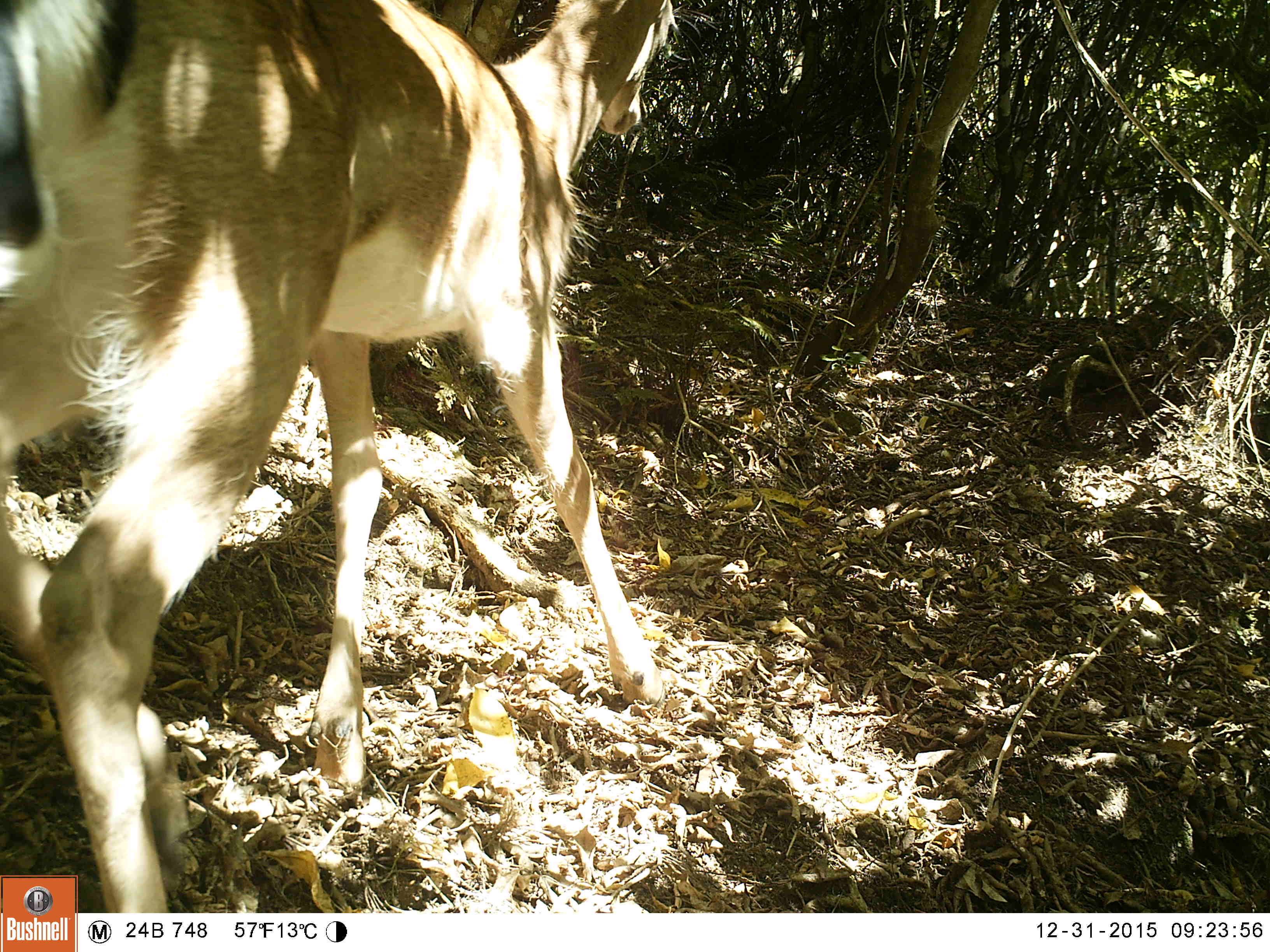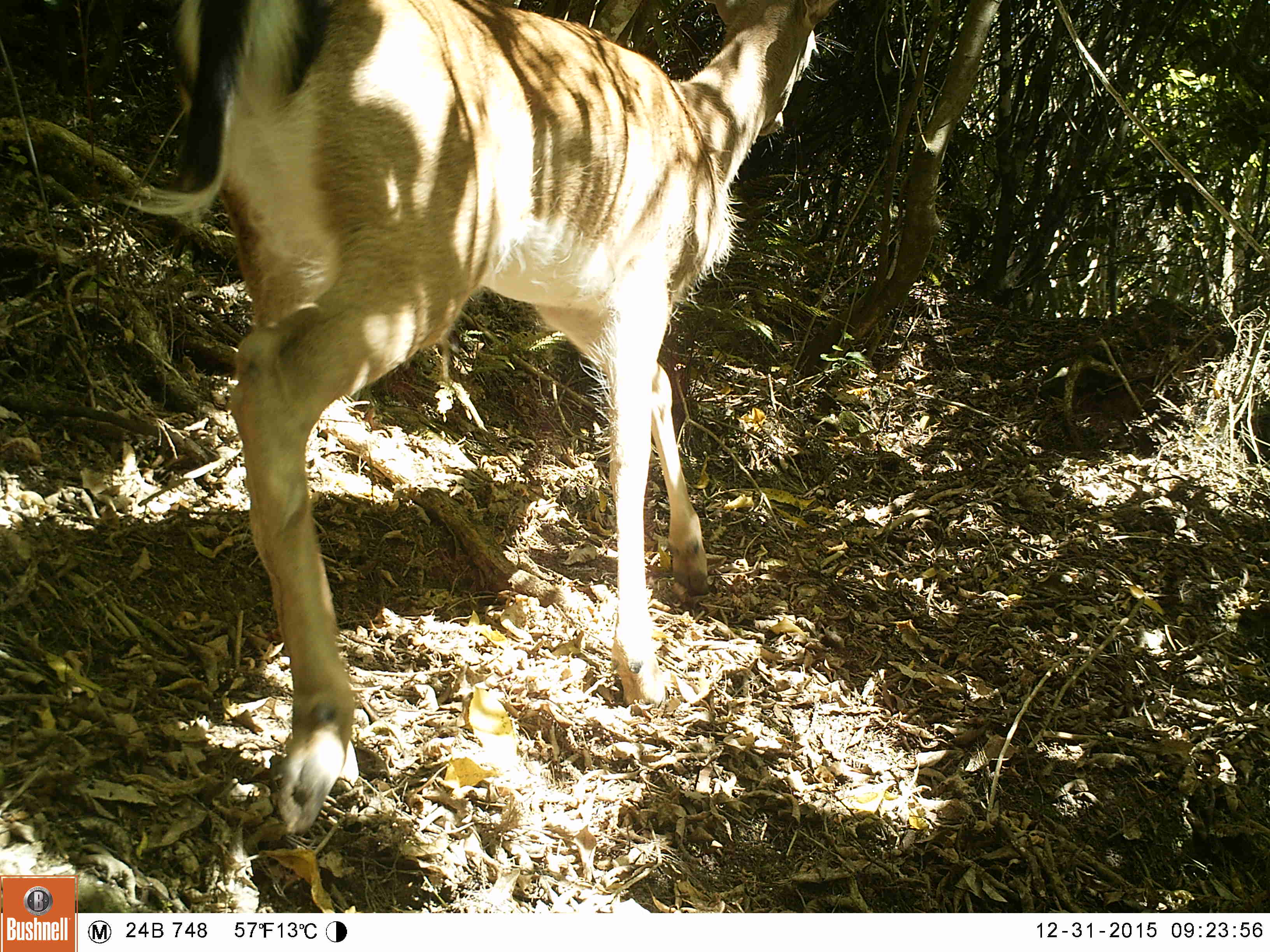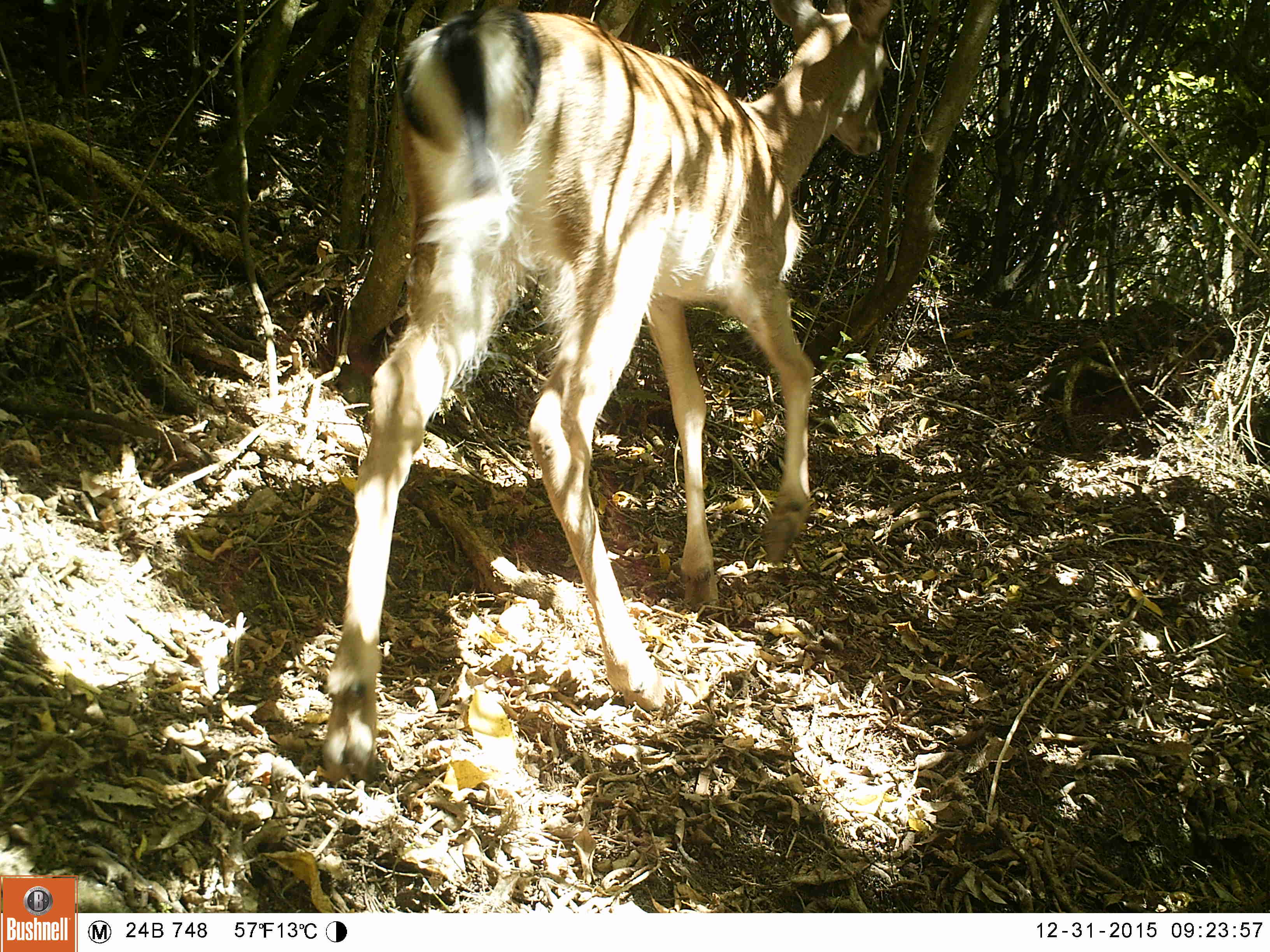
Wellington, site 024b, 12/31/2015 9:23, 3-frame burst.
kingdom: Animalia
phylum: Chordata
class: Mammalia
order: Artiodactyla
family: Cervidae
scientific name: Cervini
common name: deer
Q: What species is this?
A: Deer (Cervini).